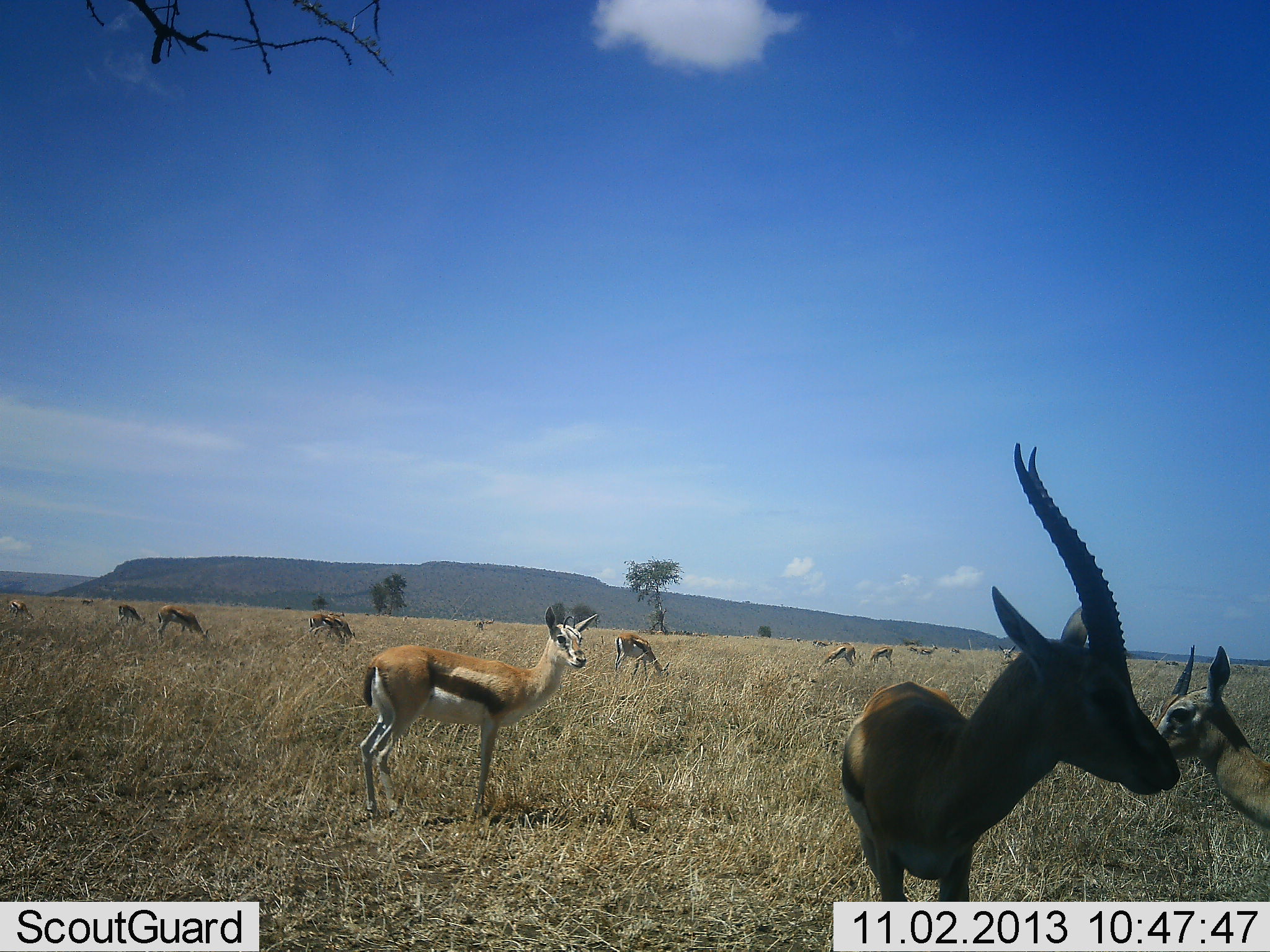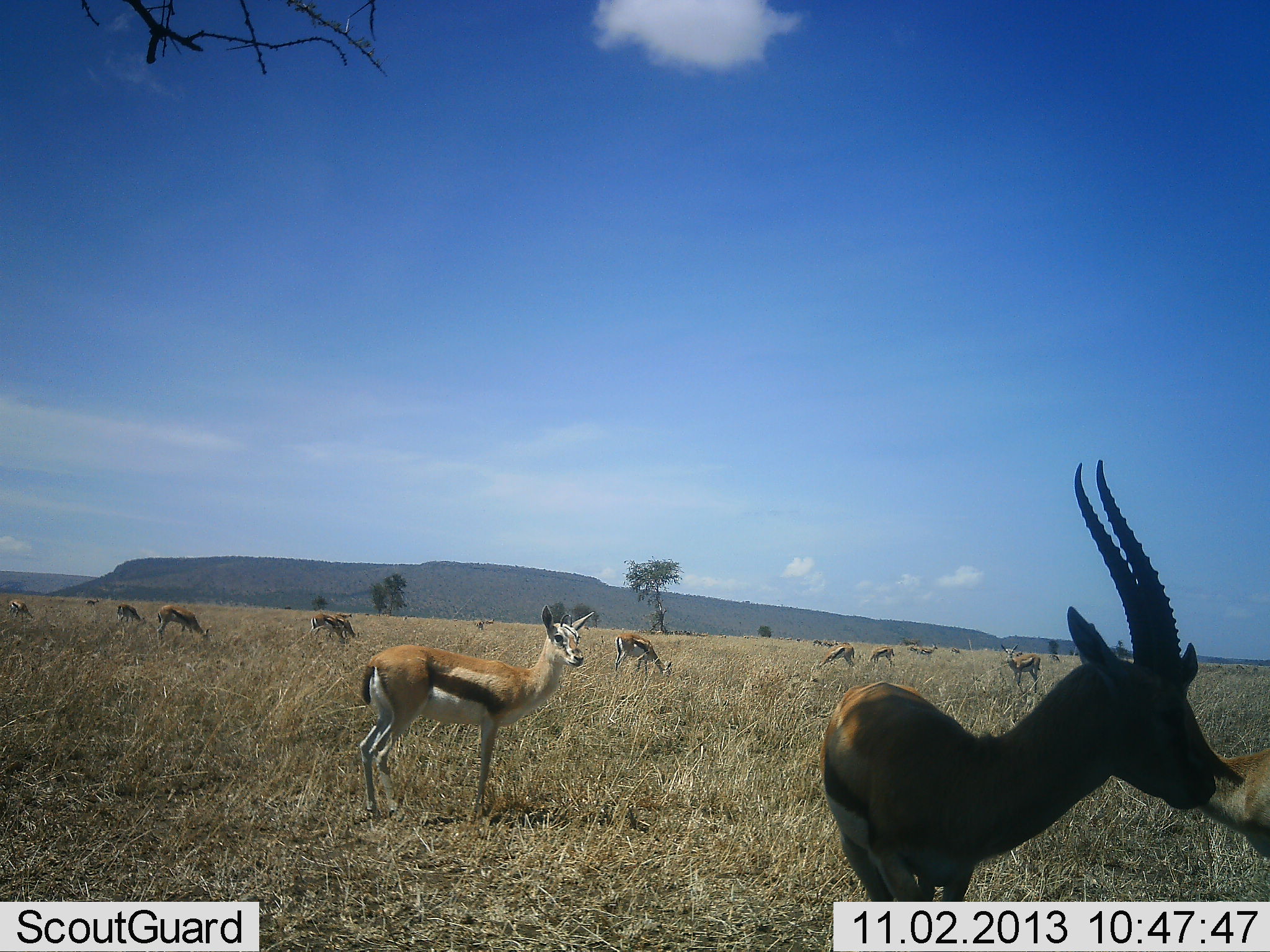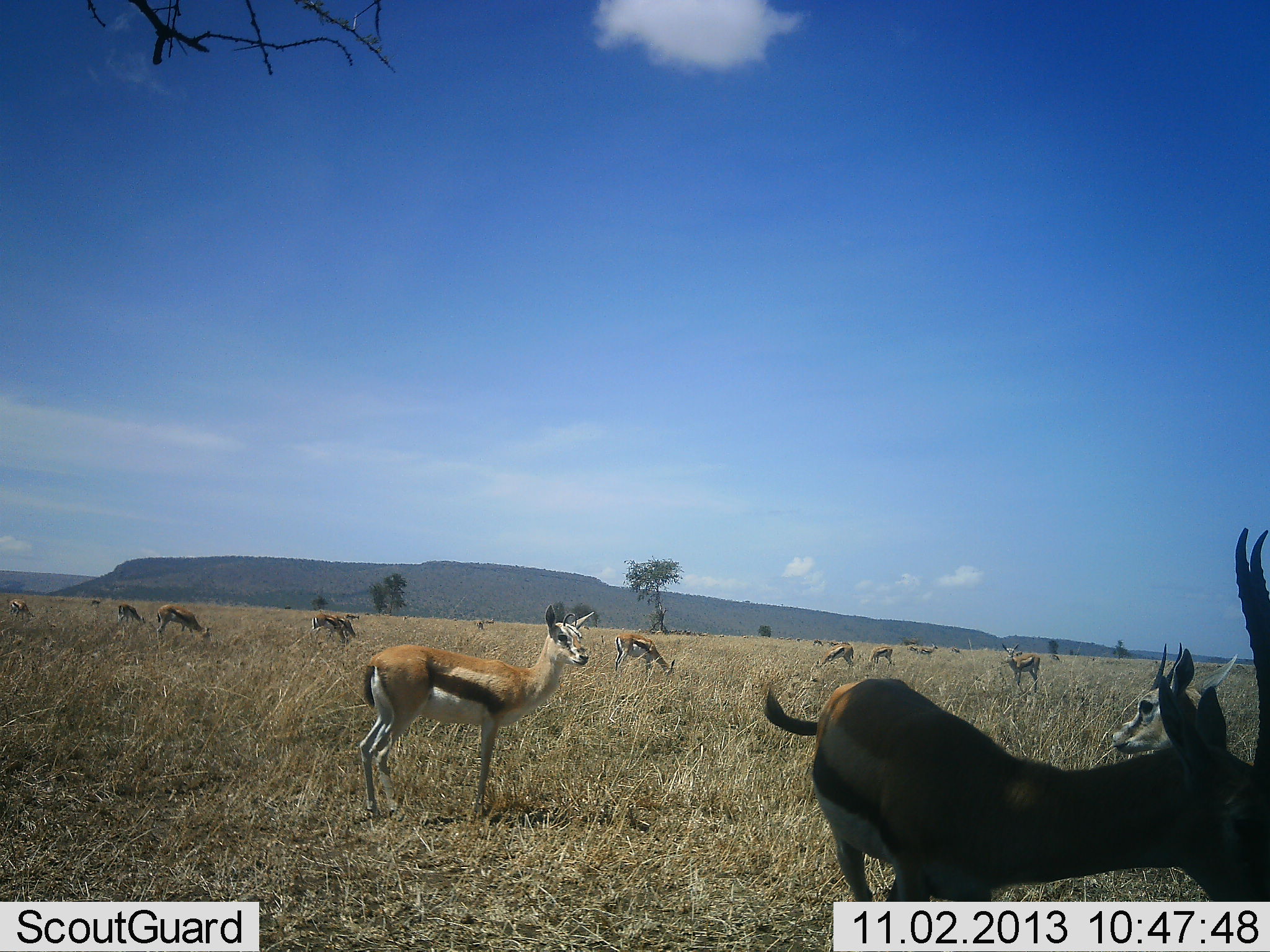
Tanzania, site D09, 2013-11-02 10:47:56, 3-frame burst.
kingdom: Animalia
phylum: Chordata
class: Mammalia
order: Artiodactyla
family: Bovidae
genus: Eudorcas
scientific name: Eudorcas thomsonii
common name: thomson's gazelle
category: gazellethomsons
Gazellethomsons (thomson's gazelle) (Eudorcas thomsonii), count 11-50. Behavior (volunteer vote fractions): standing 80%, resting 0%, moving 0%, interacting 0%. Young present (vote fraction): 0%. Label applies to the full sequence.